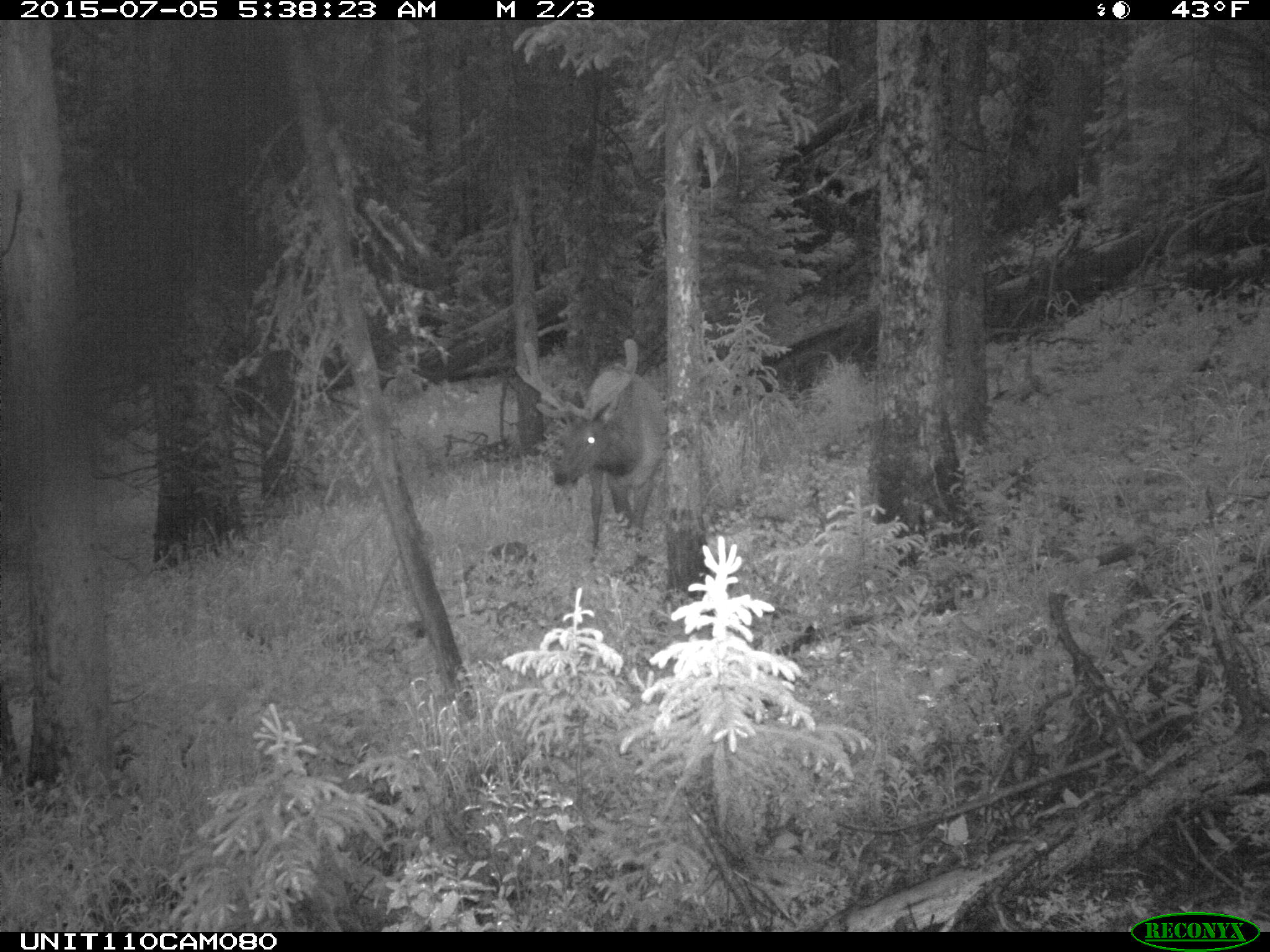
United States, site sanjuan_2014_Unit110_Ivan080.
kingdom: Animalia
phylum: Chordata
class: Mammalia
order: Artiodactyla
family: Cervidae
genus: Cervus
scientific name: Cervus elaphus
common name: red deer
Cervus elaphus (red deer).